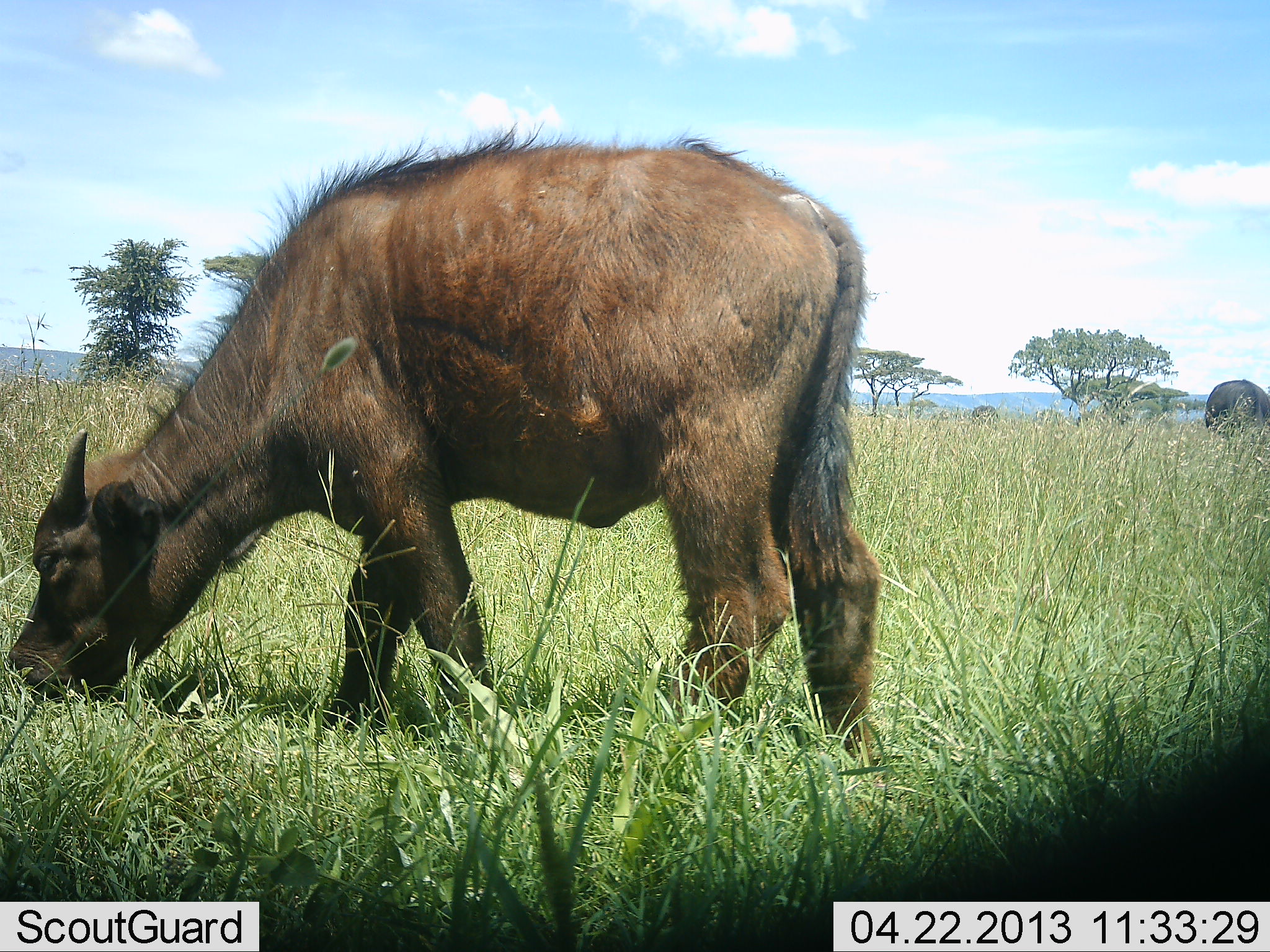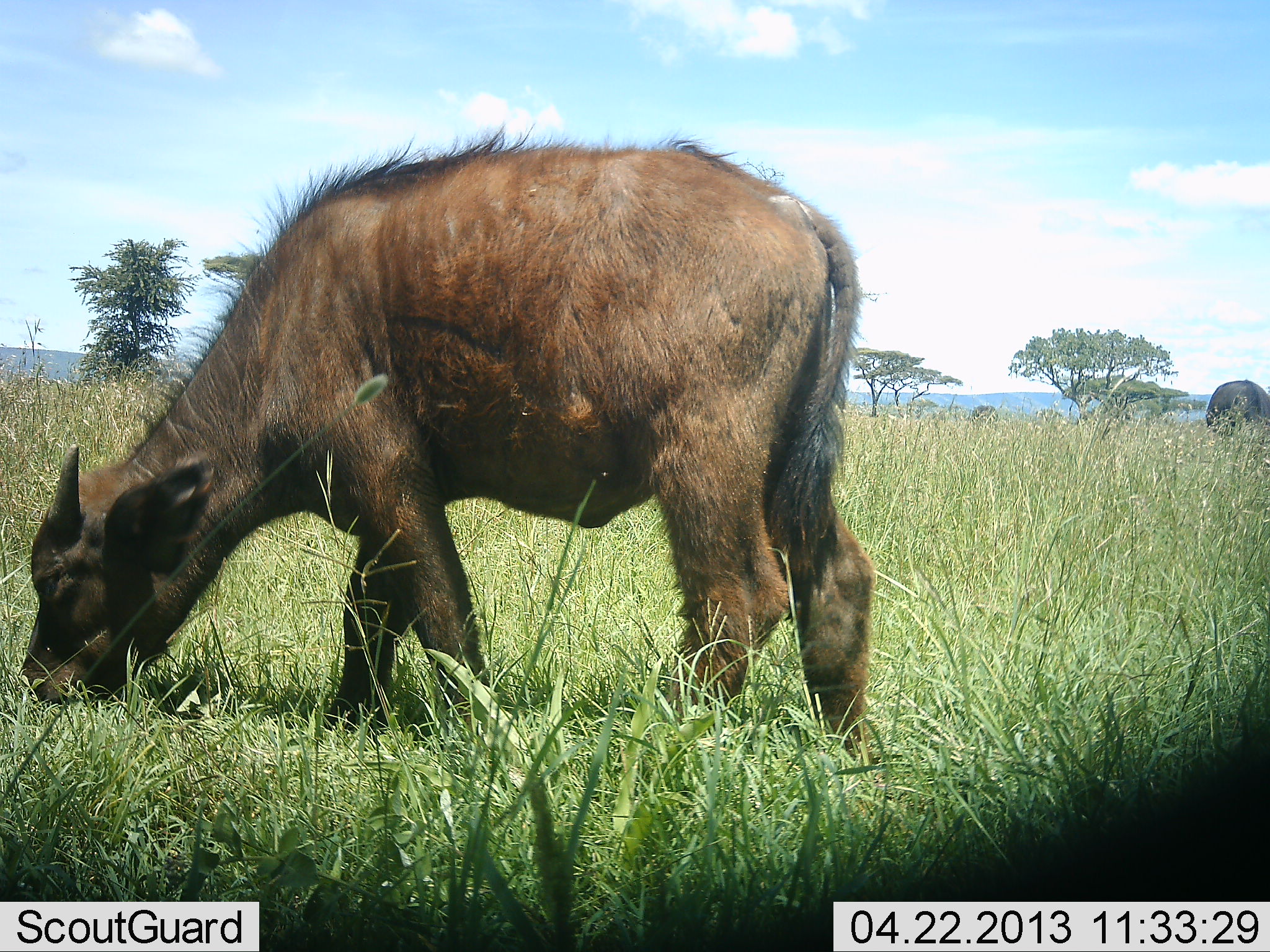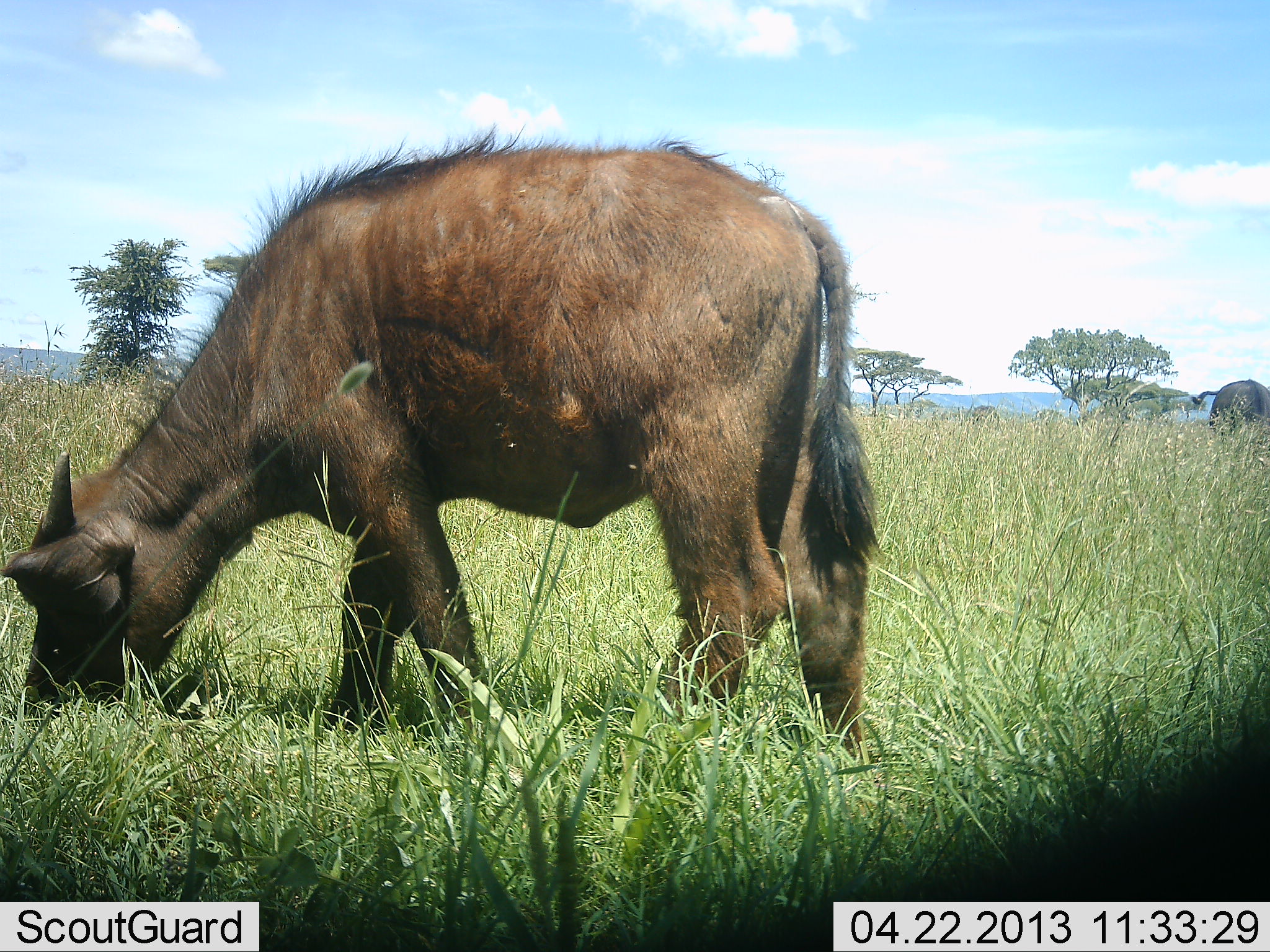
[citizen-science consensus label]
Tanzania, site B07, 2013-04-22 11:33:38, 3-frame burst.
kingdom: Animalia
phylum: Chordata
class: Mammalia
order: Artiodactyla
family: Bovidae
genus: Syncerus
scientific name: Syncerus caffer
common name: cape buffalo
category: buffalo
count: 2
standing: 60%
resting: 0%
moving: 0%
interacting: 0%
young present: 60%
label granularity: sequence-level